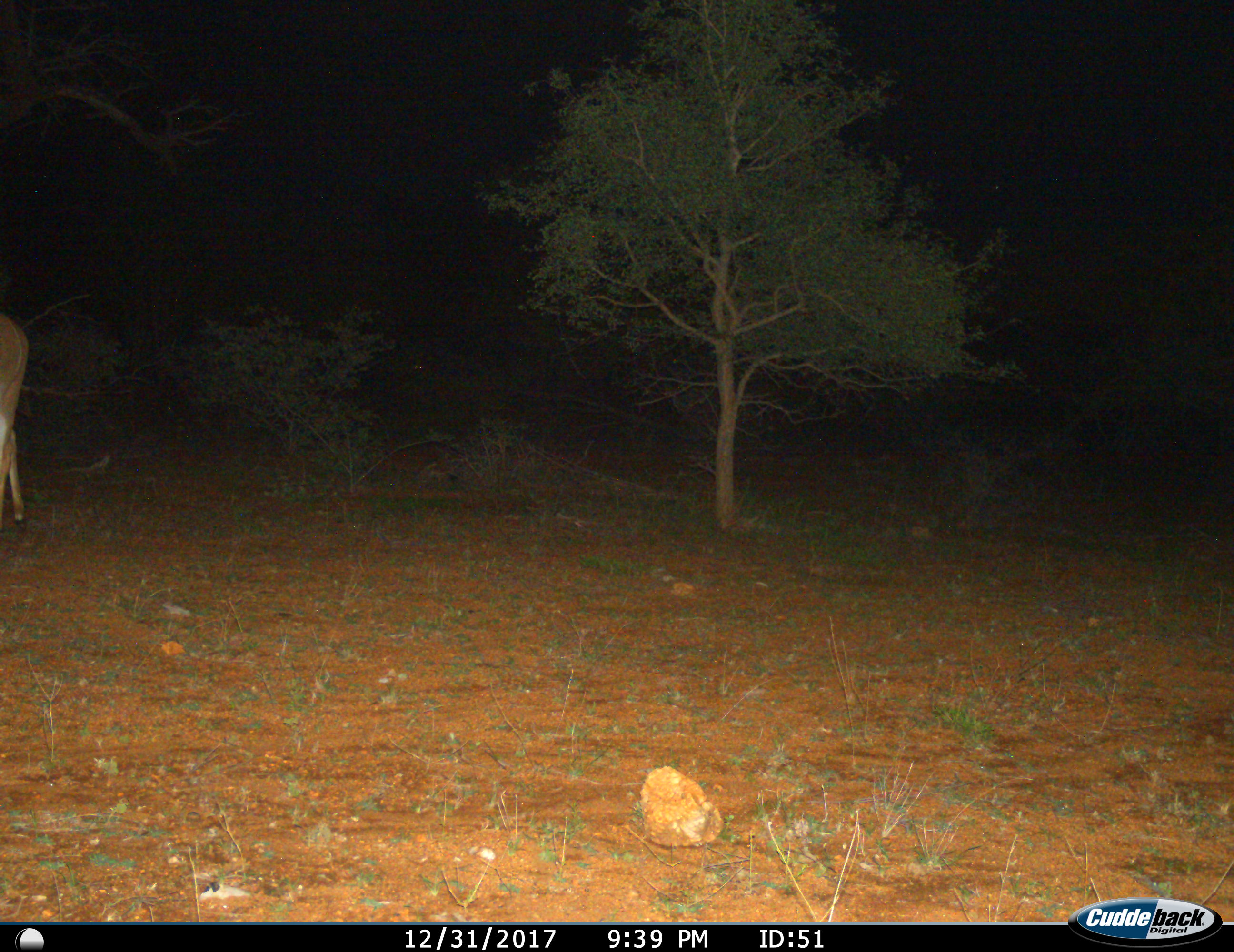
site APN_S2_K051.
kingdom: Animalia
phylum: Chordata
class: Mammalia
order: Artiodactyla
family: Bovidae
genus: Aepyceros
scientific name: Aepyceros melampus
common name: impala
Impala (Aepyceros melampus), count 1. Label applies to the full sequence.